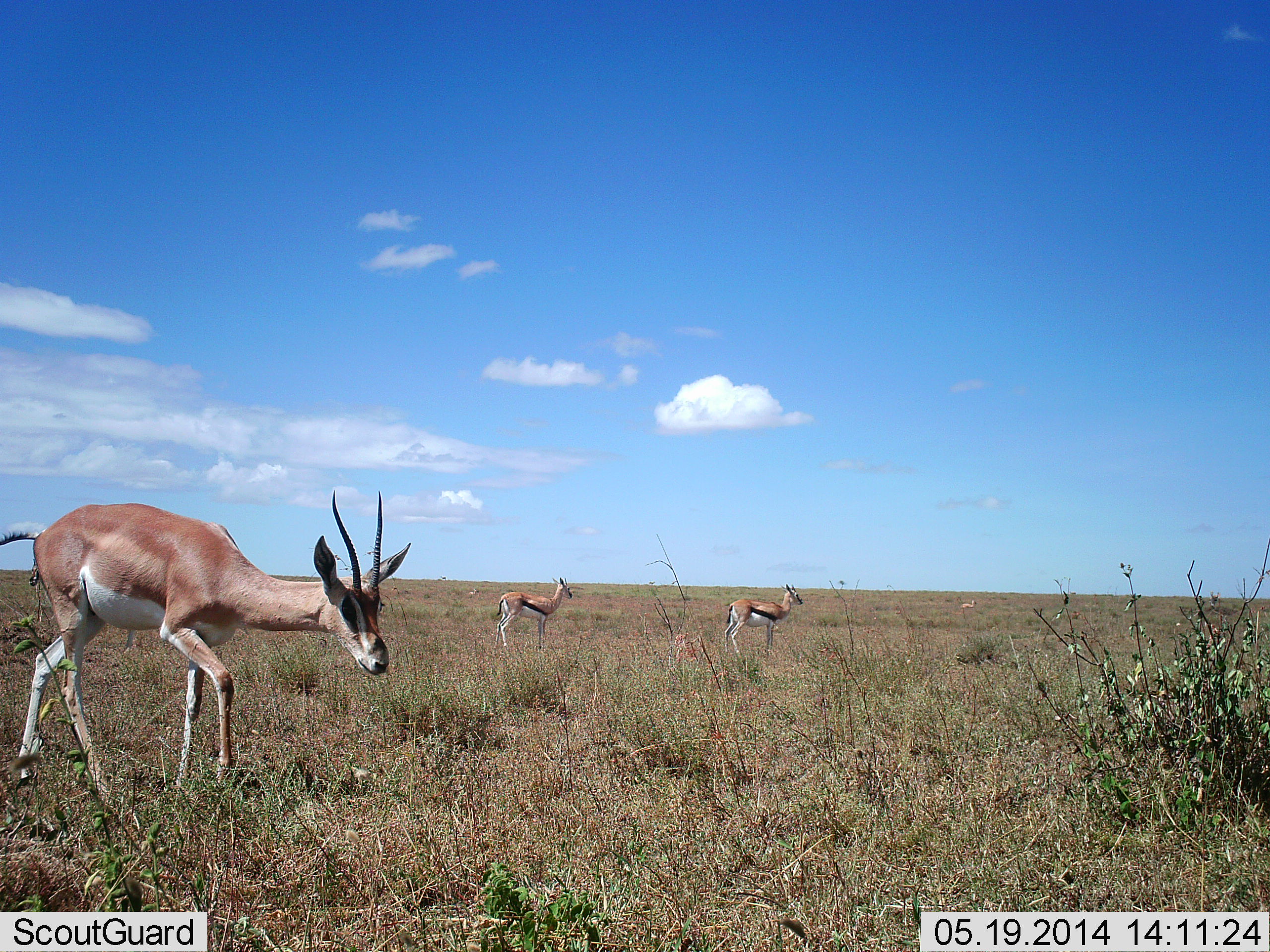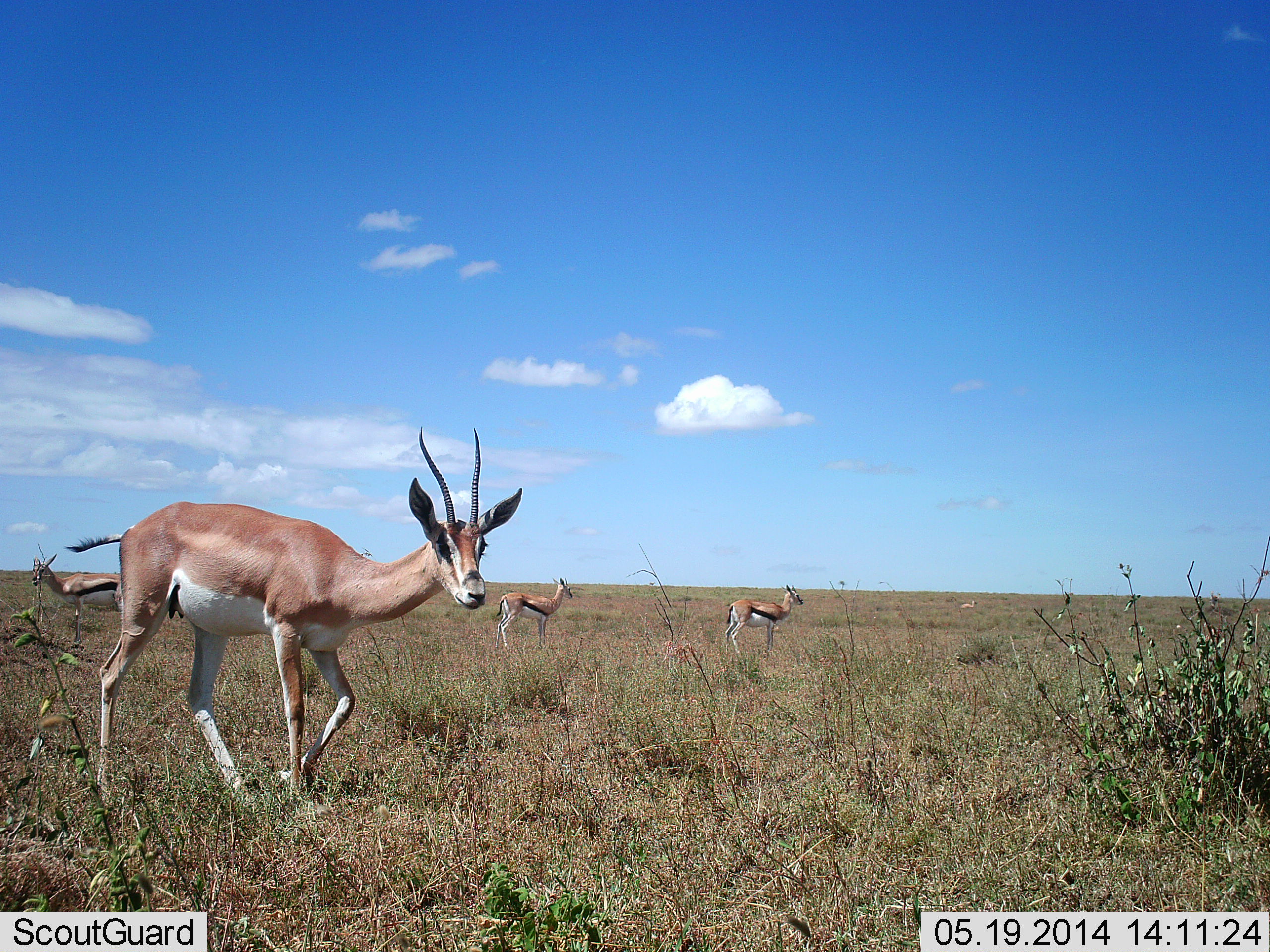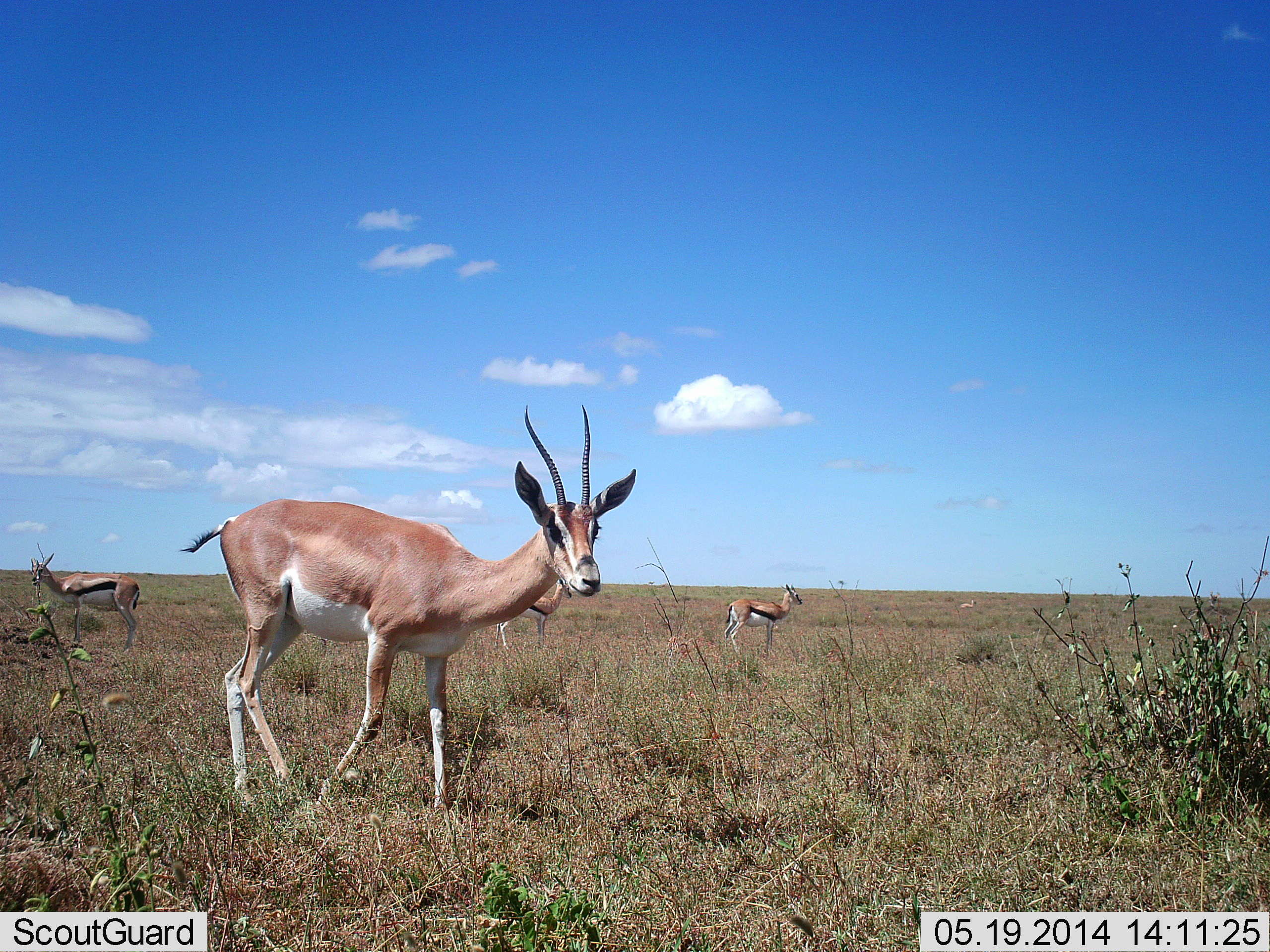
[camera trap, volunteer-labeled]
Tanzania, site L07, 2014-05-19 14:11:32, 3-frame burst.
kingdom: Animalia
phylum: Chordata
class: Mammalia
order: Artiodactyla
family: Bovidae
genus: Nanger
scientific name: Nanger granti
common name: grant's gazelle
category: gazellegrants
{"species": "gazellegrants (grant's gazelle) (Nanger granti)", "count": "1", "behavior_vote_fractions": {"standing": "15%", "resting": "0%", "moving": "92%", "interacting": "0%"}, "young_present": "0%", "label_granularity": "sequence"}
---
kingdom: Animalia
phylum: Chordata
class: Mammalia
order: Artiodactyla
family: Bovidae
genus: Eudorcas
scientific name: Eudorcas thomsonii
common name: thomson's gazelle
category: gazellethomsons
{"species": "gazellethomsons (thomson's gazelle) (Eudorcas thomsonii)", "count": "3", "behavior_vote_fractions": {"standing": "92%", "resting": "0%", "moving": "17%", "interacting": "0%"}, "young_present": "0%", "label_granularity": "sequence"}